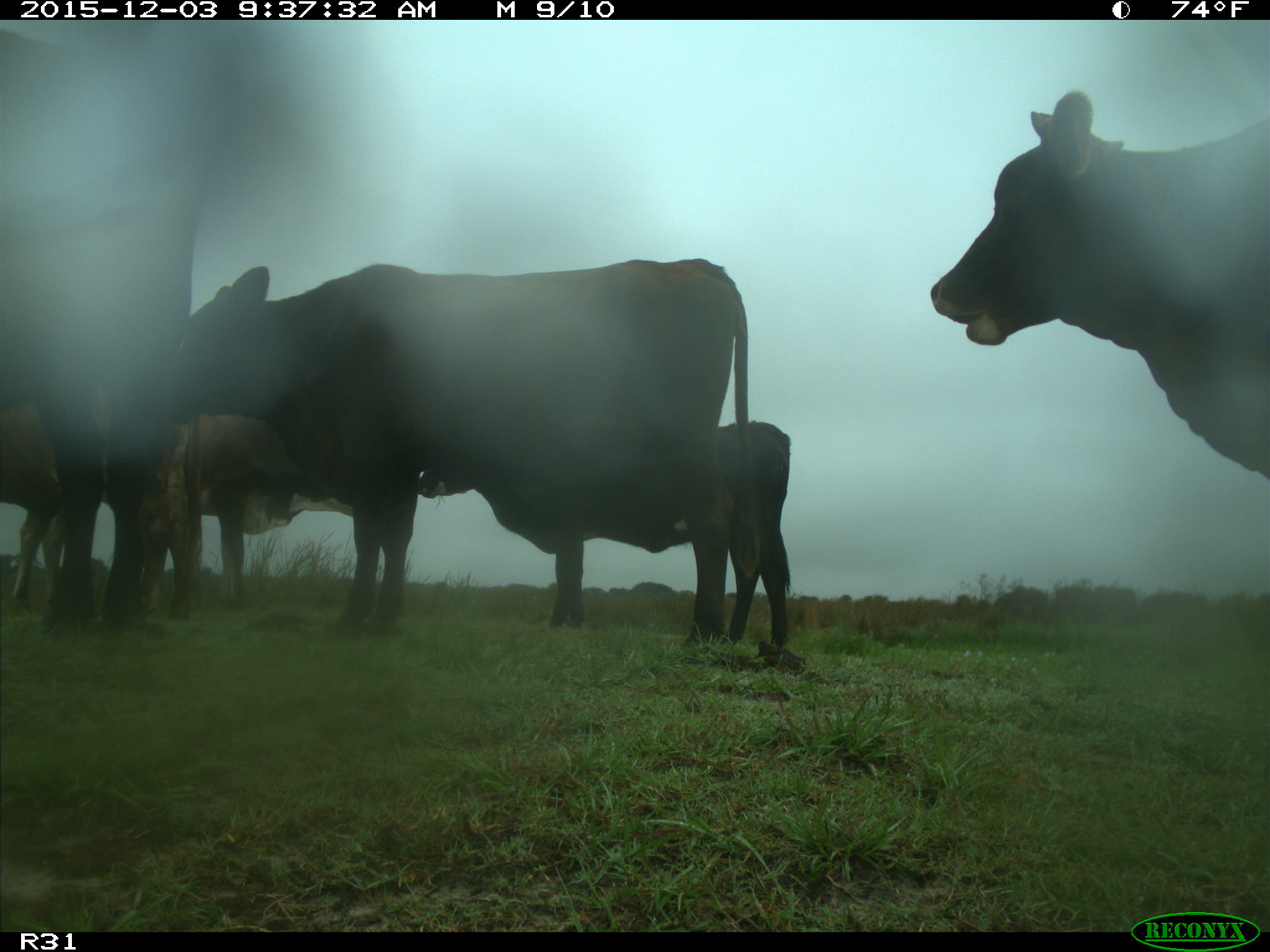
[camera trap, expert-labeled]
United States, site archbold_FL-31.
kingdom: Animalia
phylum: Chordata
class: Mammalia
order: Artiodactyla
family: Bovidae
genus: Bos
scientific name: Bos taurus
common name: domestic cow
Bos taurus (domestic cow).